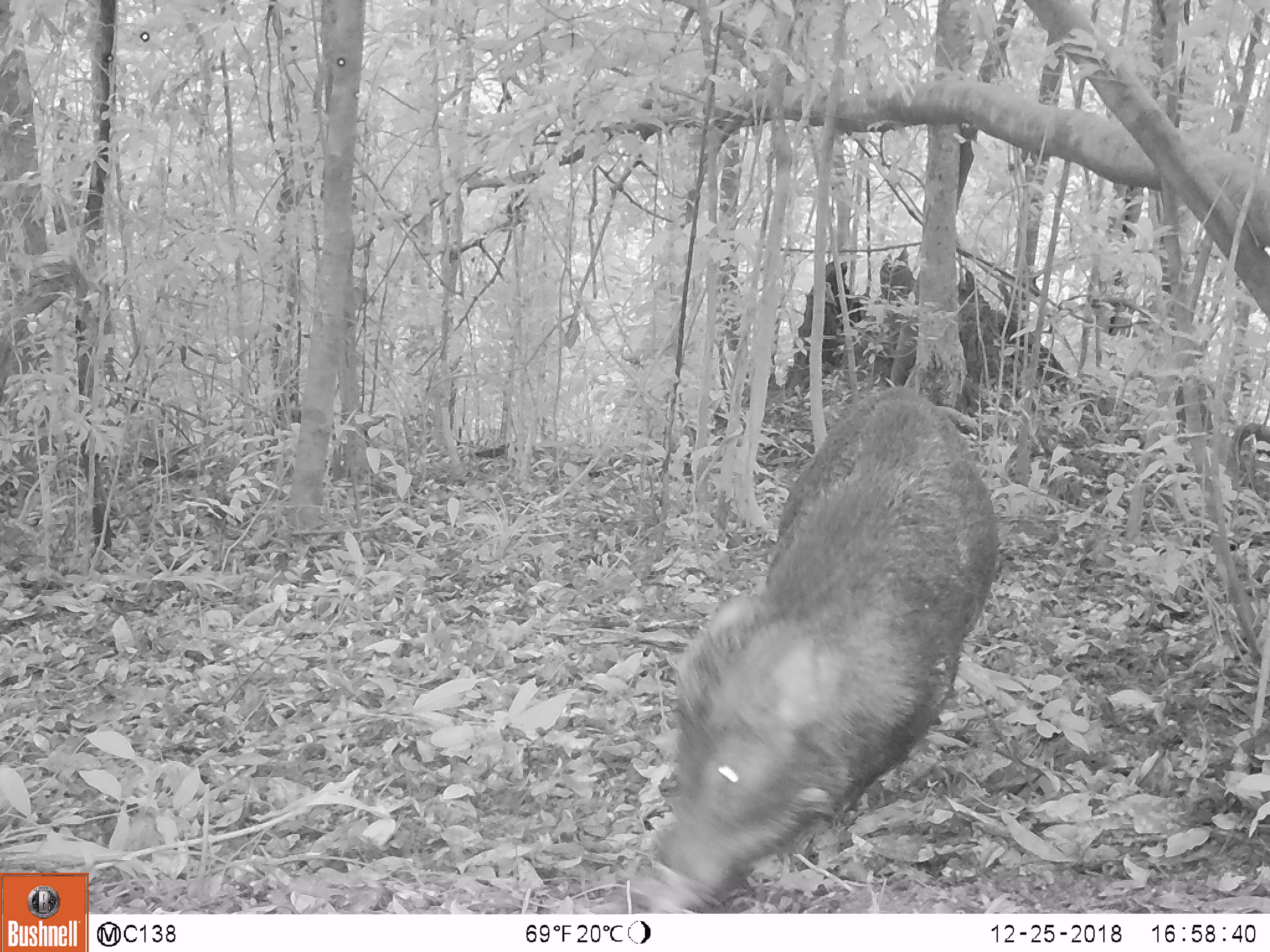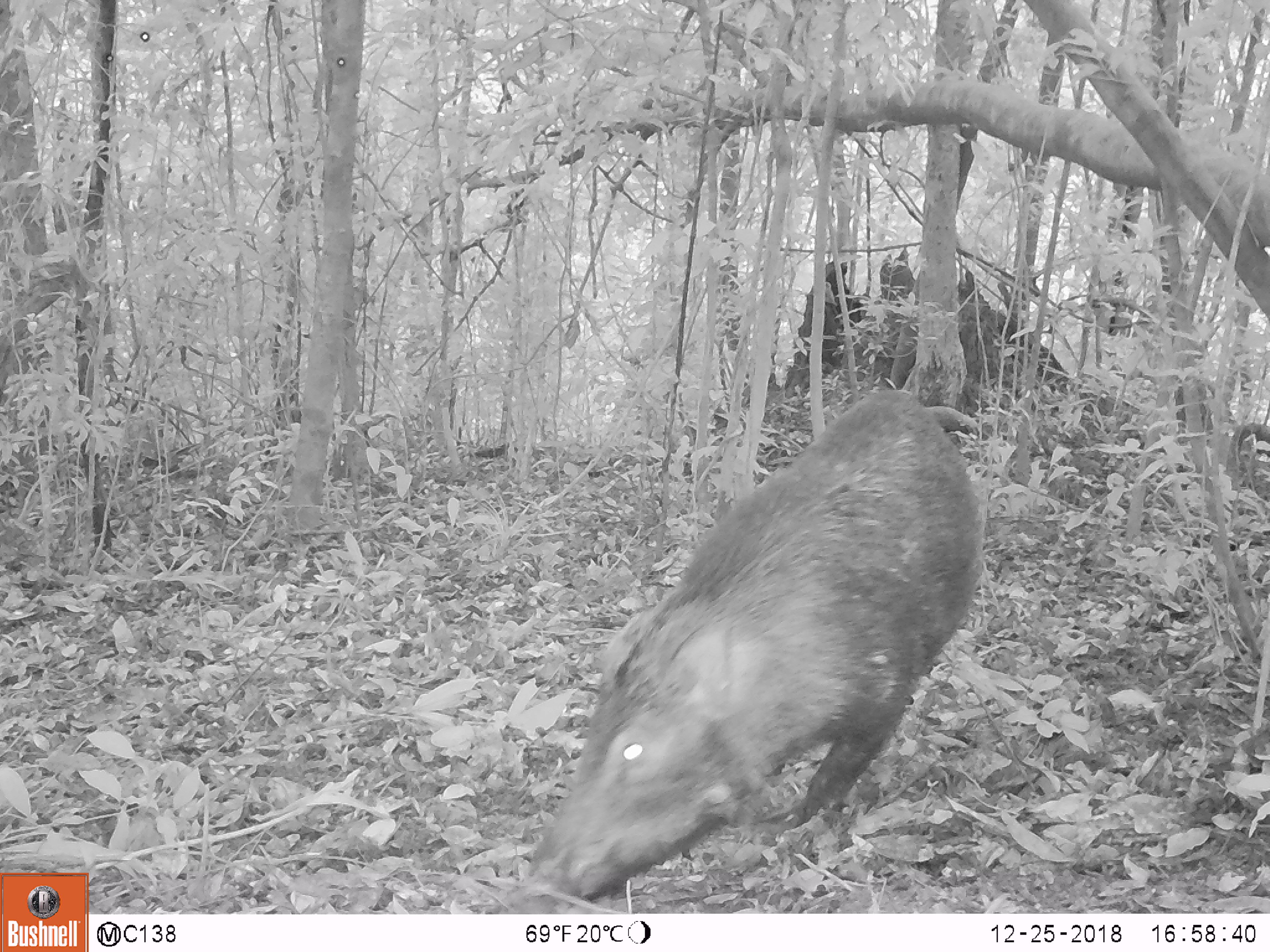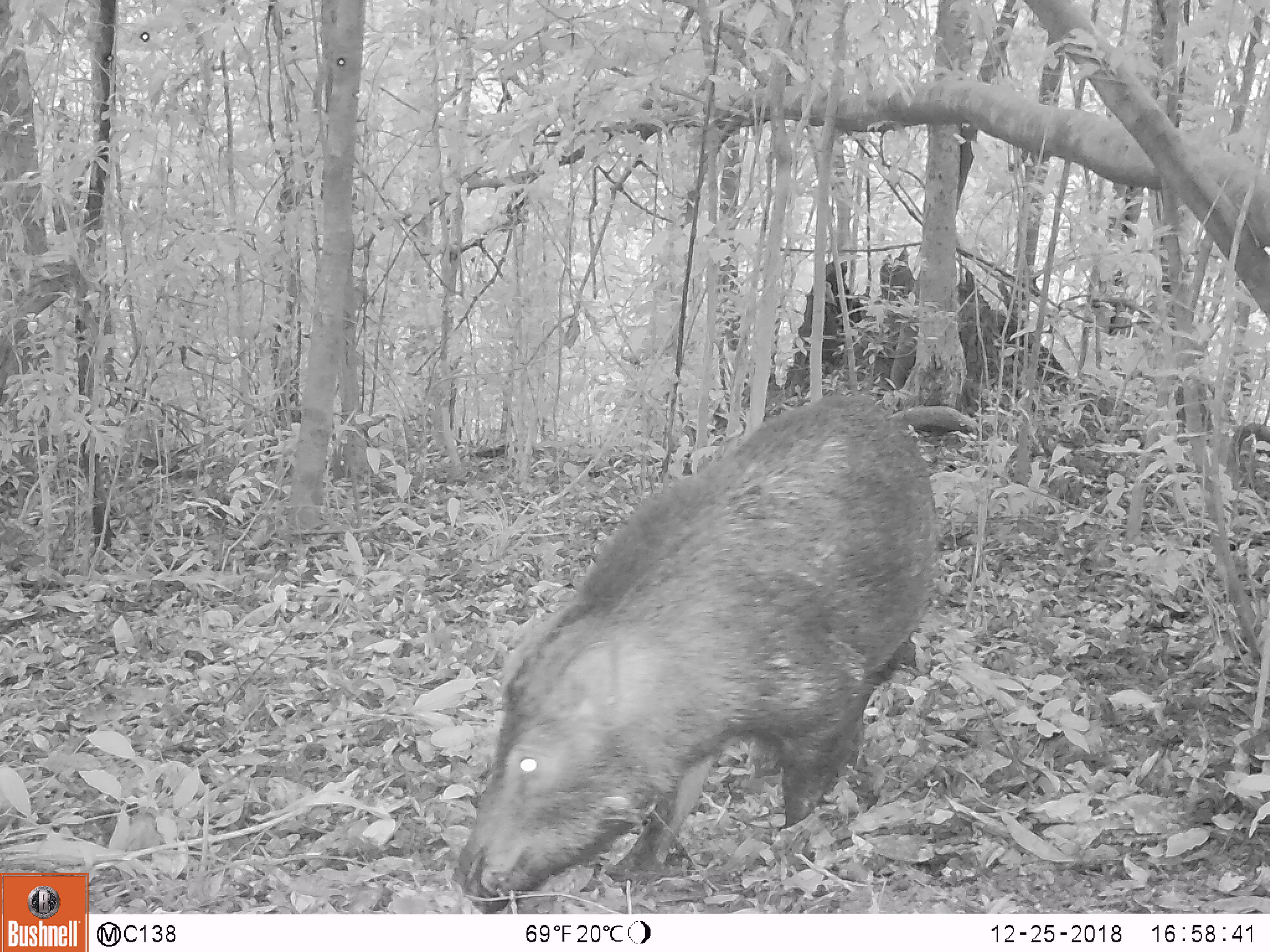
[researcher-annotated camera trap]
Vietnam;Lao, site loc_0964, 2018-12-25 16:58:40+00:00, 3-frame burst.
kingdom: Animalia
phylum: Chordata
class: Mammalia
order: Artiodactyla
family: Suidae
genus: Sus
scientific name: Sus scrofa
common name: eurasian wild pig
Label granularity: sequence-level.